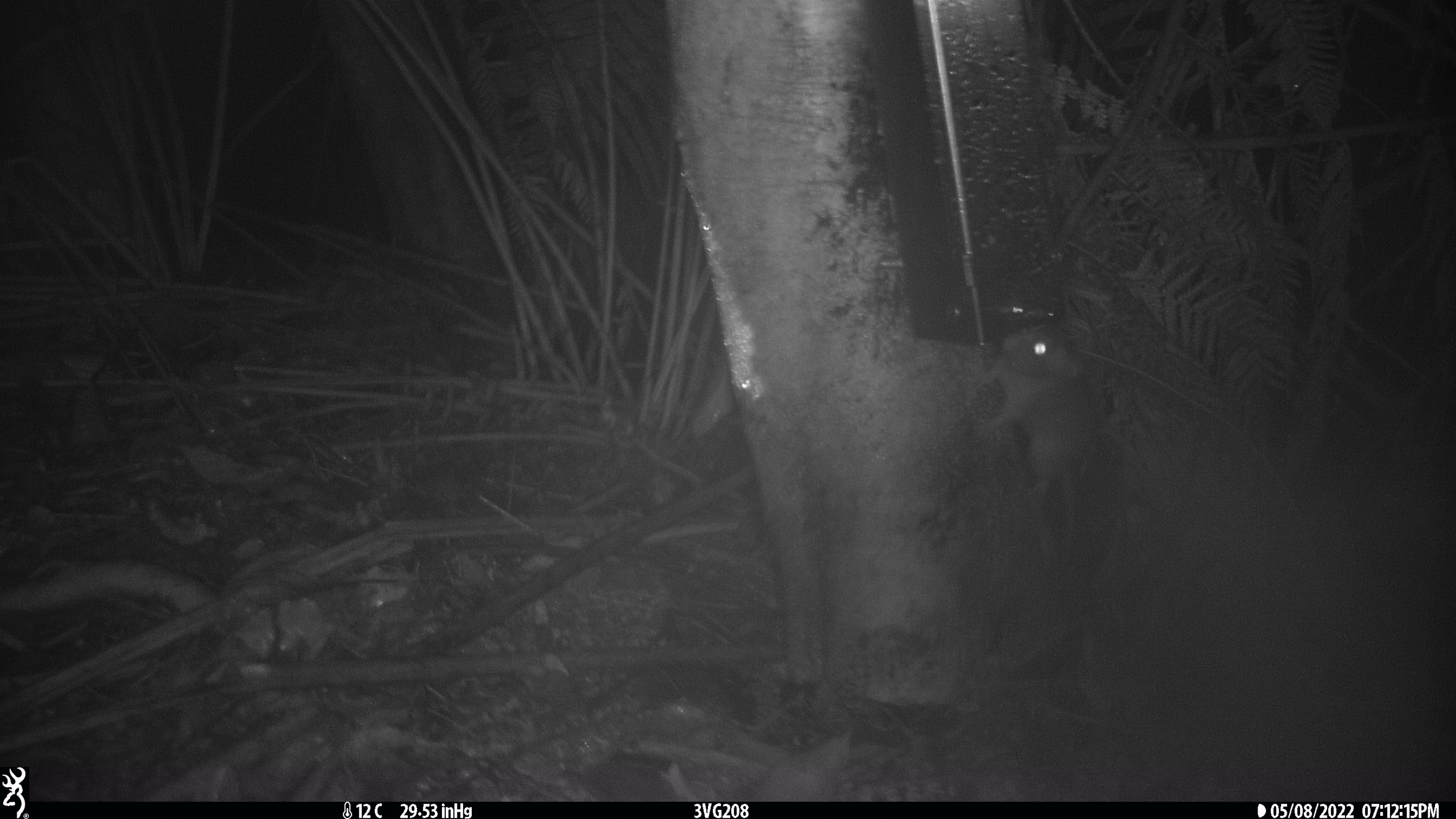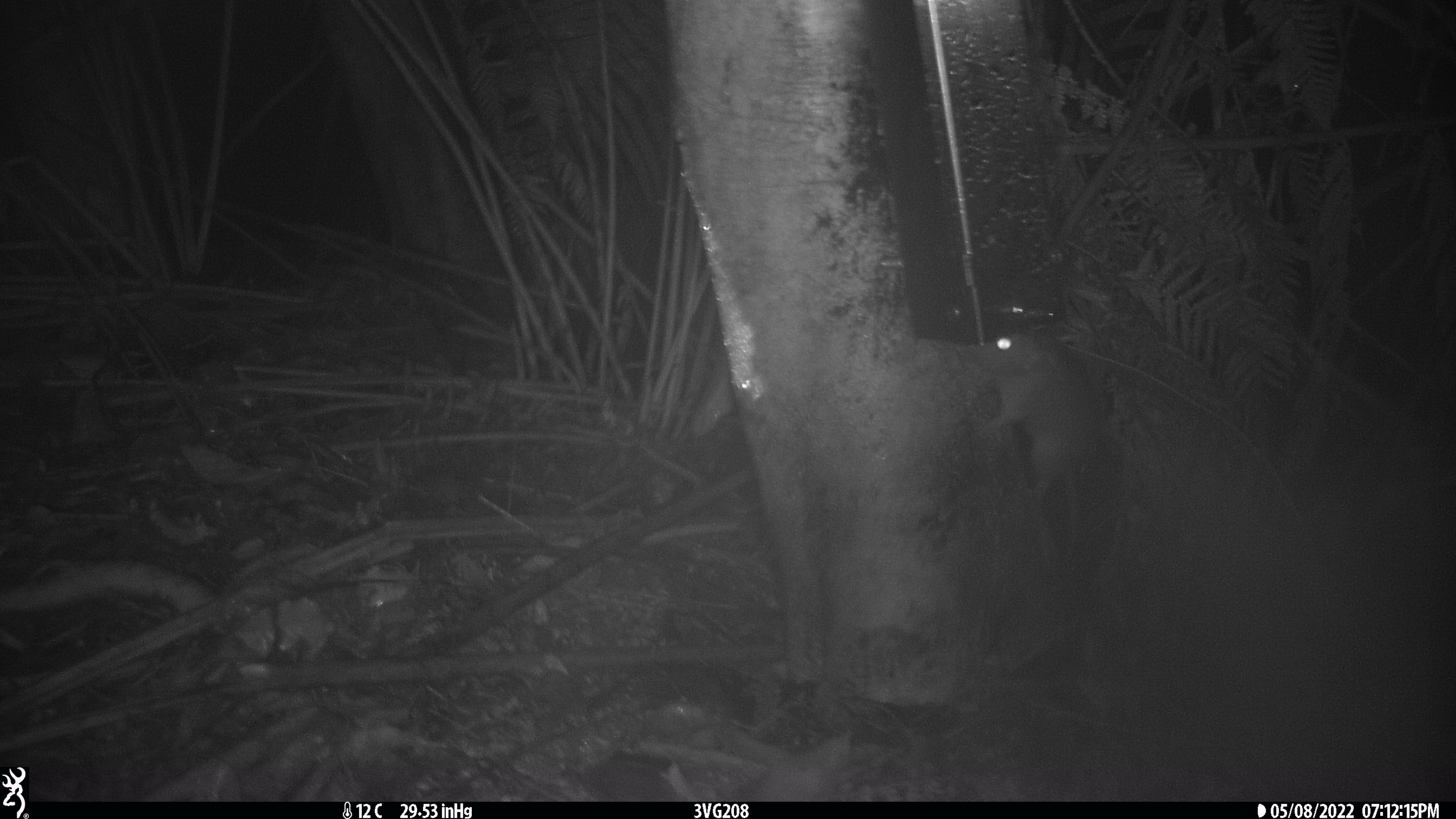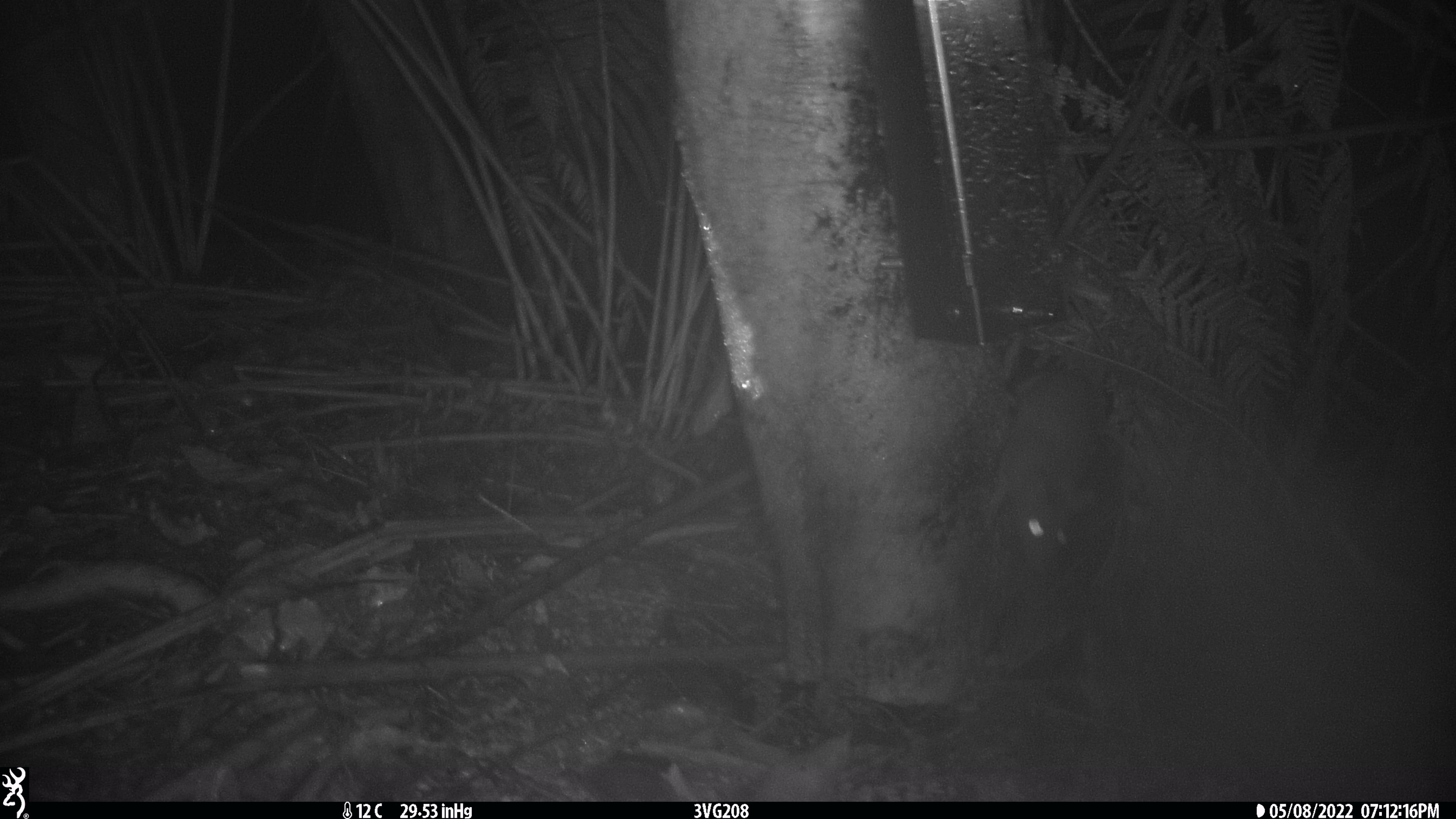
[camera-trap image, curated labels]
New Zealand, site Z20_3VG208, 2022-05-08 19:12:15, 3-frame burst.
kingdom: Animalia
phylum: Chordata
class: Mammalia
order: Rodentia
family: Muridae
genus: Rattus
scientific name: Rattus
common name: rat